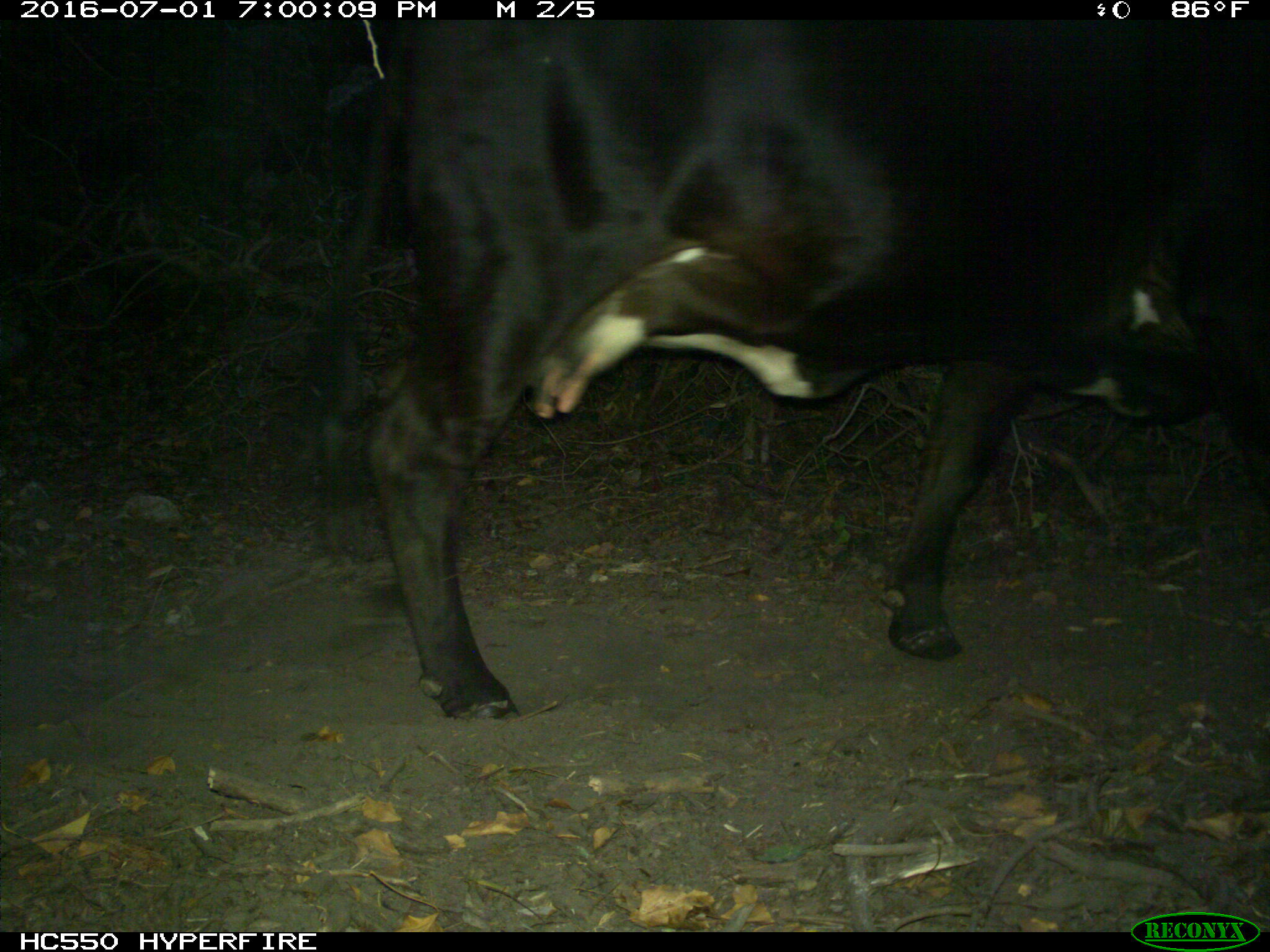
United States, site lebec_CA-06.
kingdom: Animalia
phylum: Chordata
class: Mammalia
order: Artiodactyla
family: Bovidae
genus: Bos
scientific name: Bos taurus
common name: domestic cow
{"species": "Bos taurus (domestic cow)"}